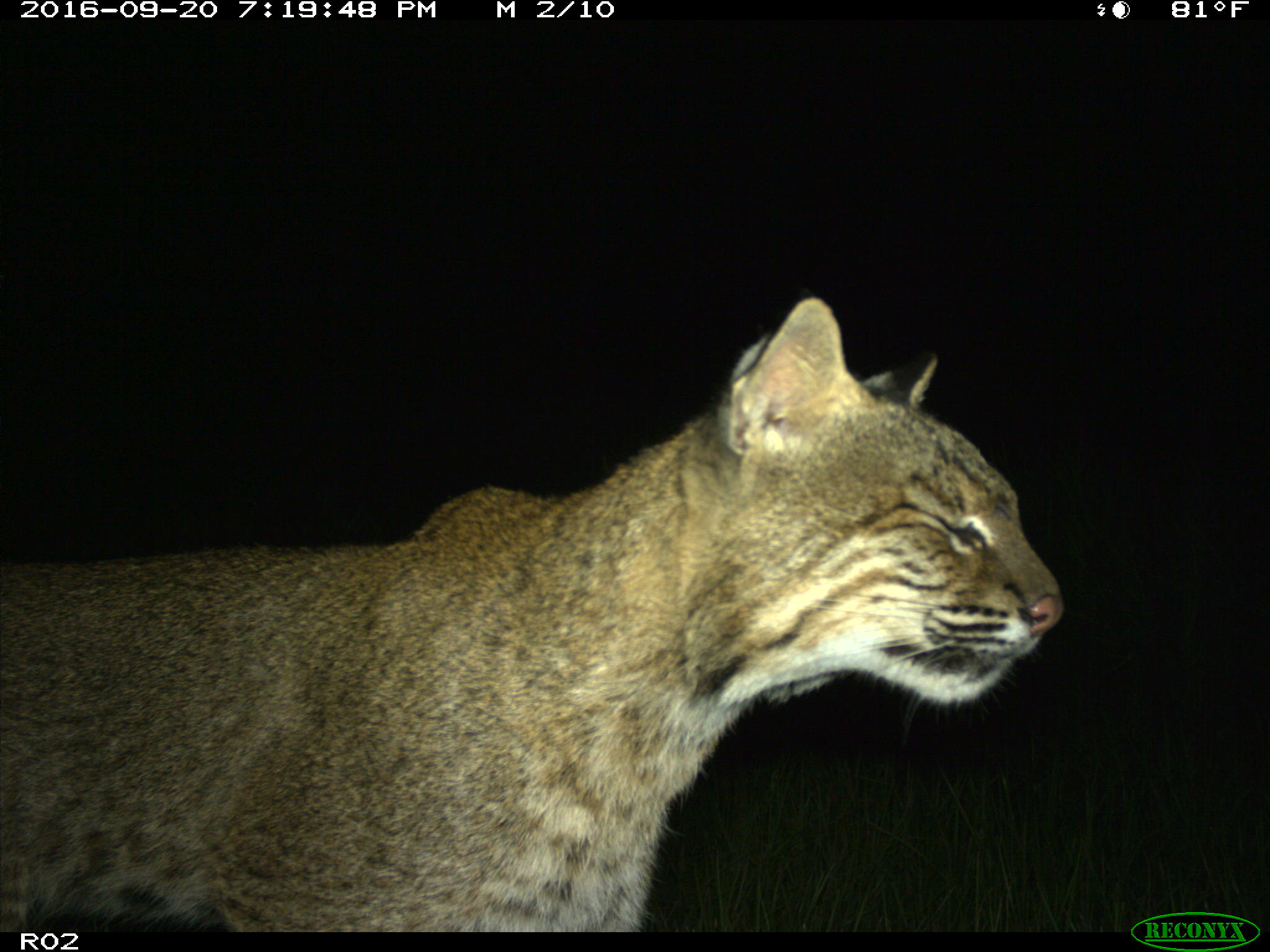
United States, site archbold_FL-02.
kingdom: Animalia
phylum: Chordata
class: Mammalia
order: Carnivora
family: Felidae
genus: Lynx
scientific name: Lynx rufus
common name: bobcat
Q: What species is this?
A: Lynx rufus (bobcat).